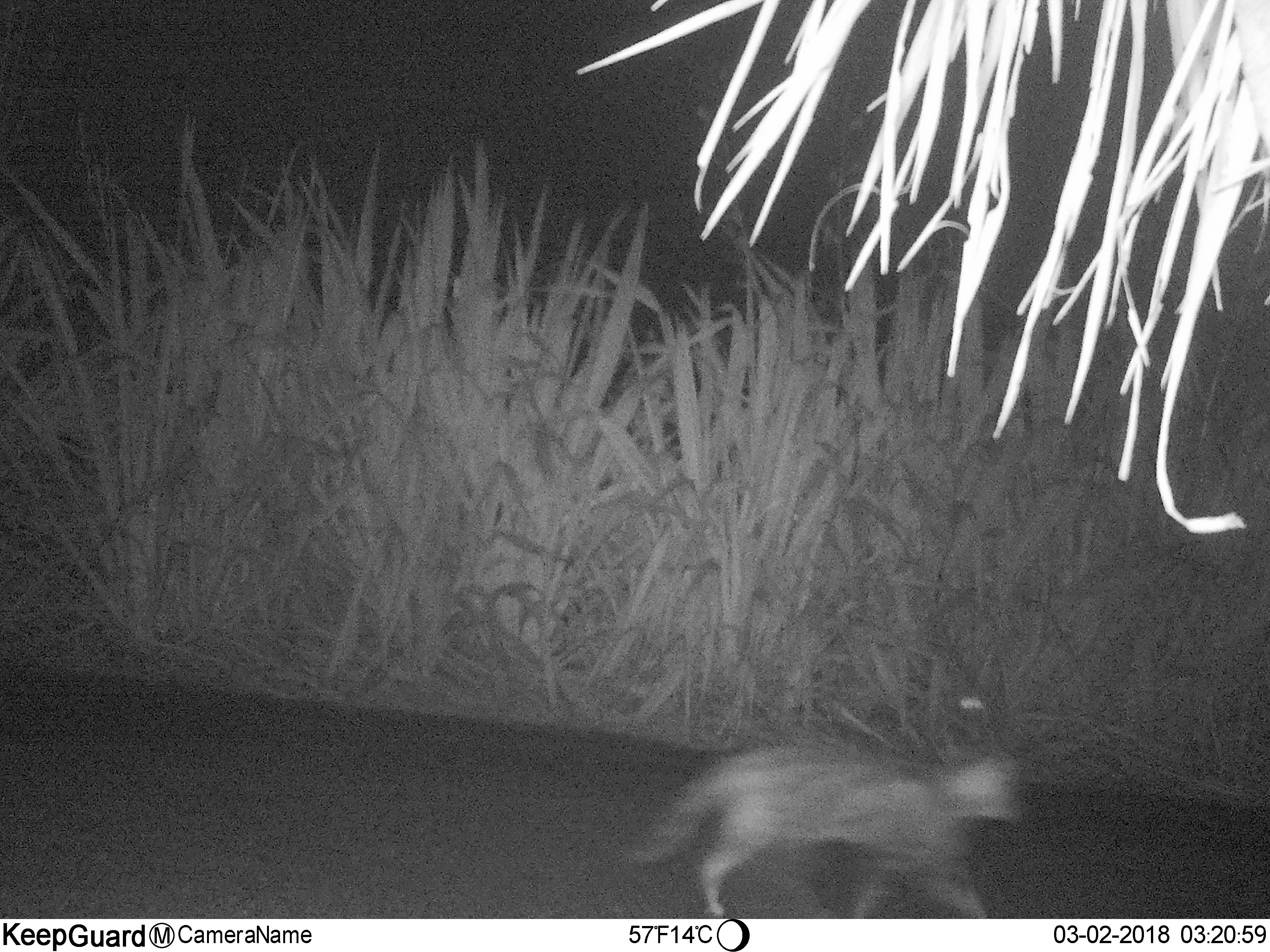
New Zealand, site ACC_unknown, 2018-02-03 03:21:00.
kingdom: Animalia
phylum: Chordata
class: Mammalia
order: Carnivora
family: Felidae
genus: Felis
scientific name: Felis catus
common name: domestic cat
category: cat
Cat (domestic cat) (Felis catus).